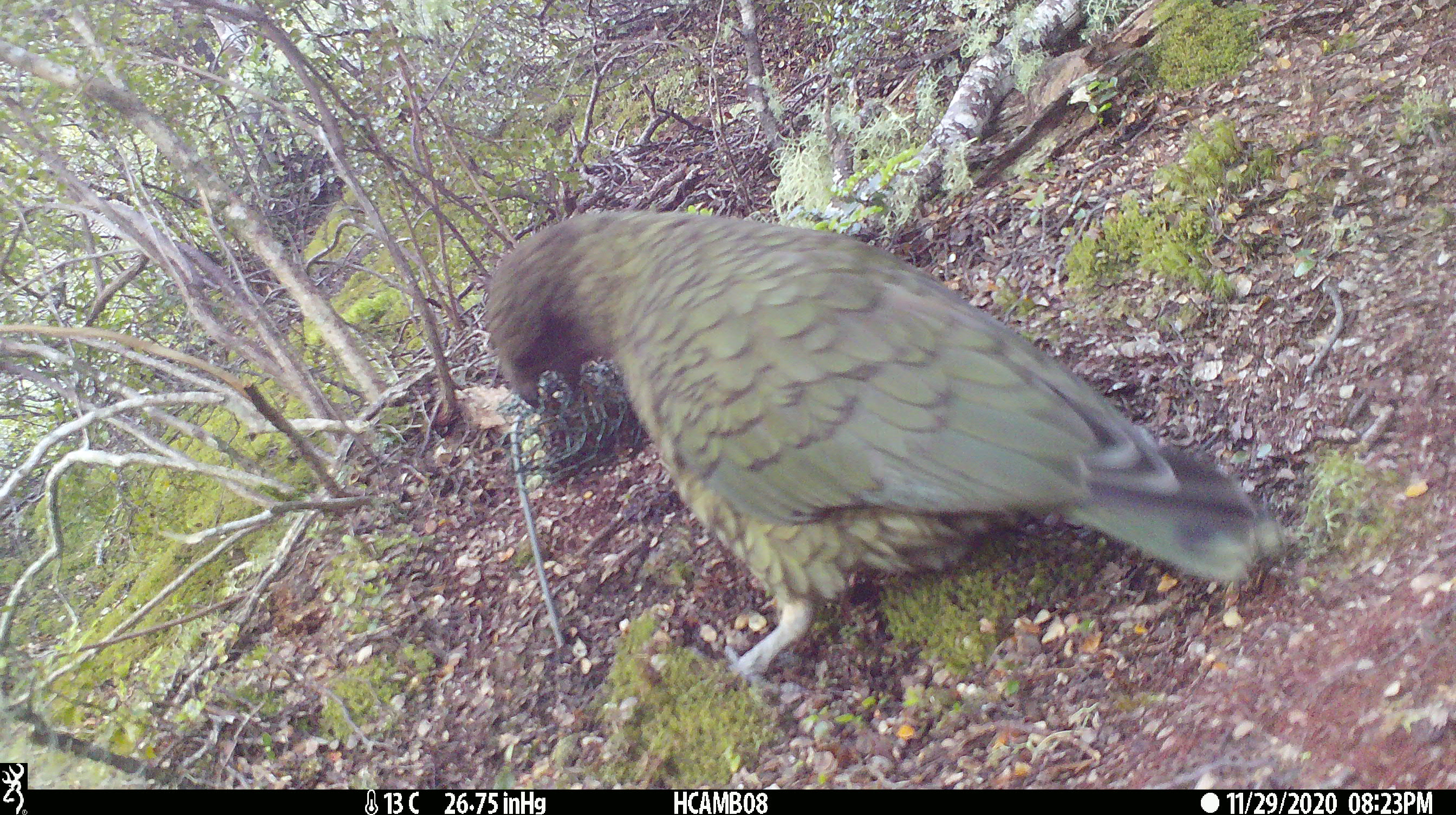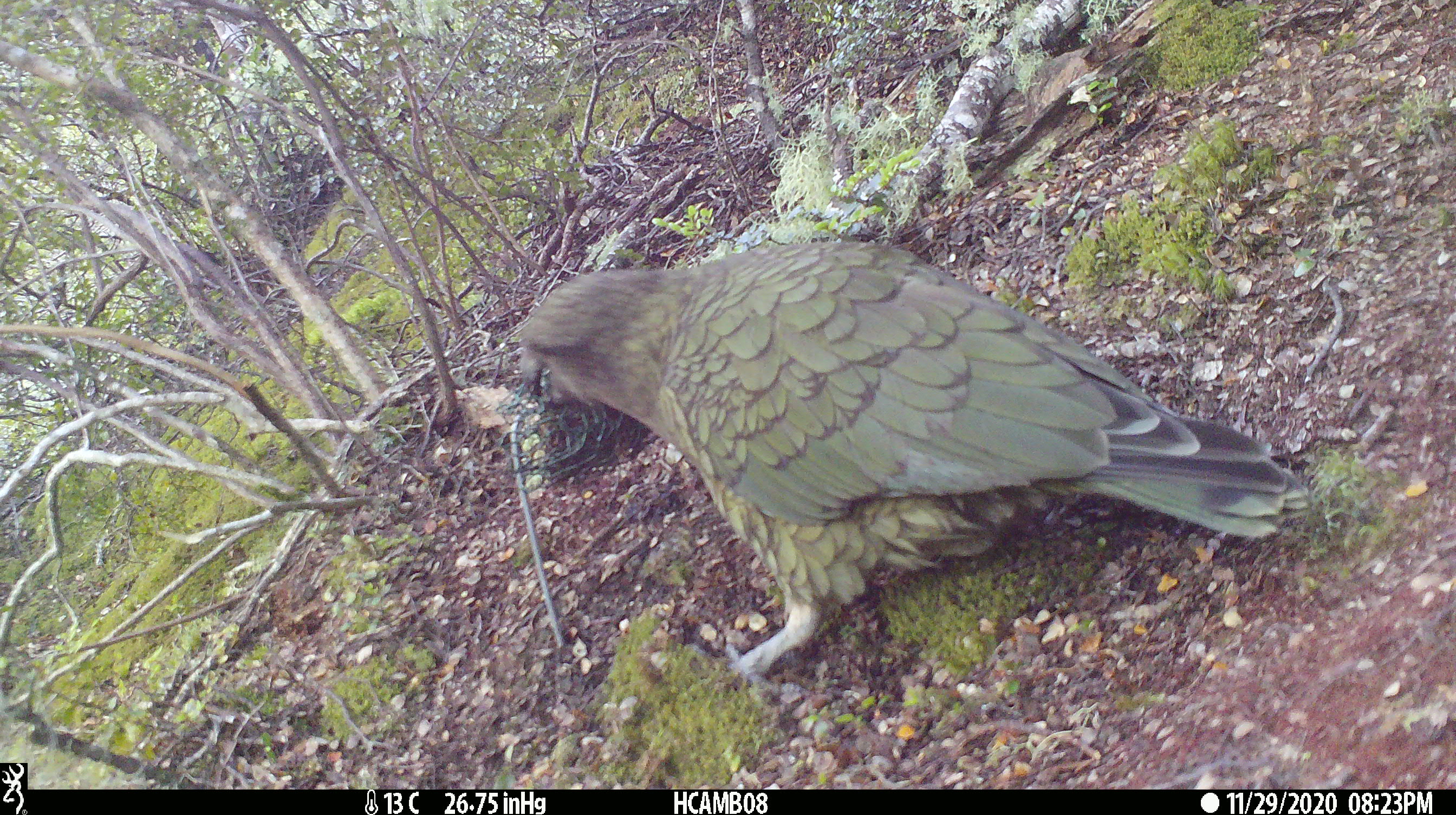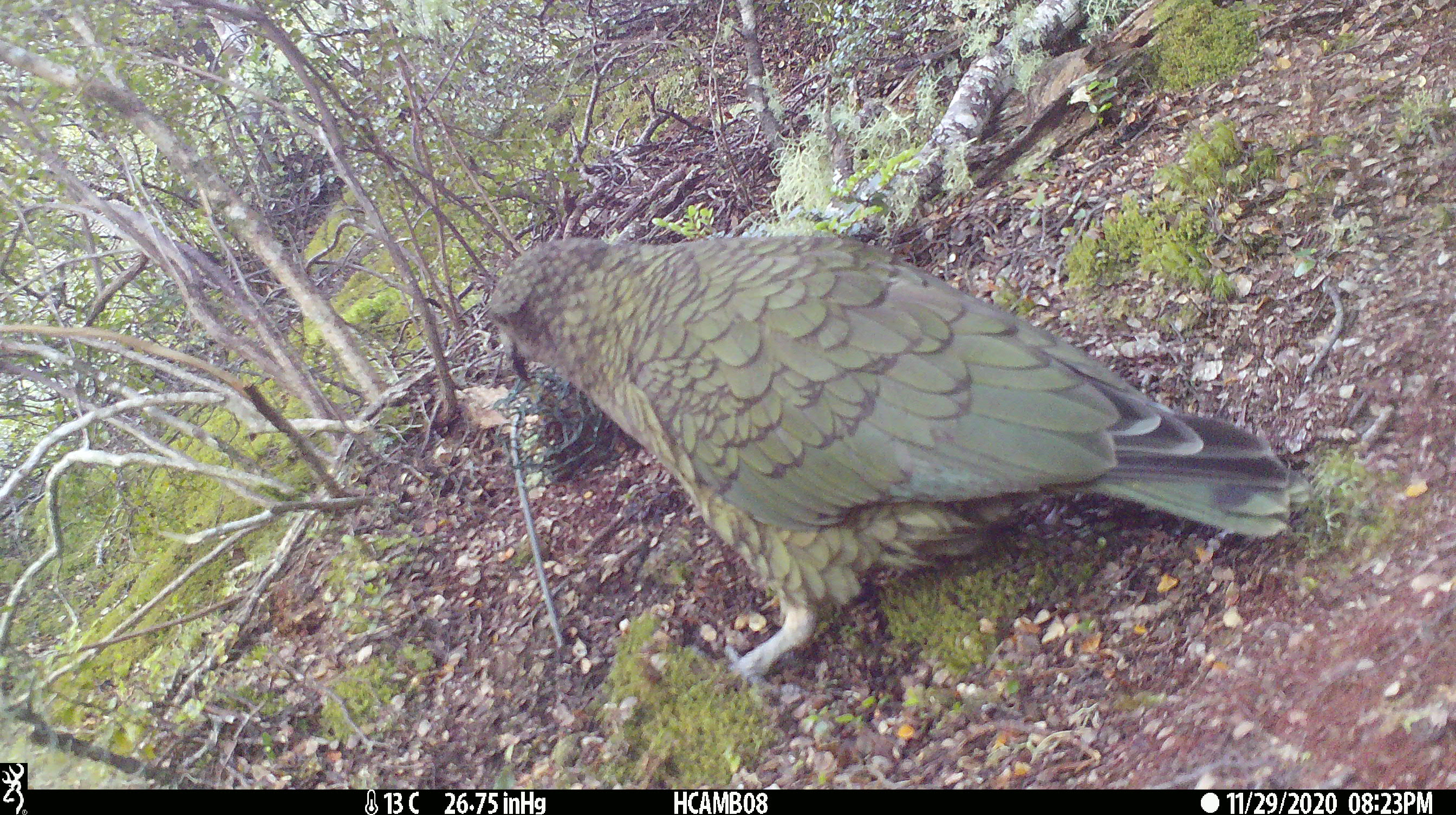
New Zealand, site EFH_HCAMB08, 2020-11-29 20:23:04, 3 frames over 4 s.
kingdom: Animalia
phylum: Chordata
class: Aves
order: Psittaciformes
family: Strigopidae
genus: Nestor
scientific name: Nestor notabilis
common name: kea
Kea (Nestor notabilis).